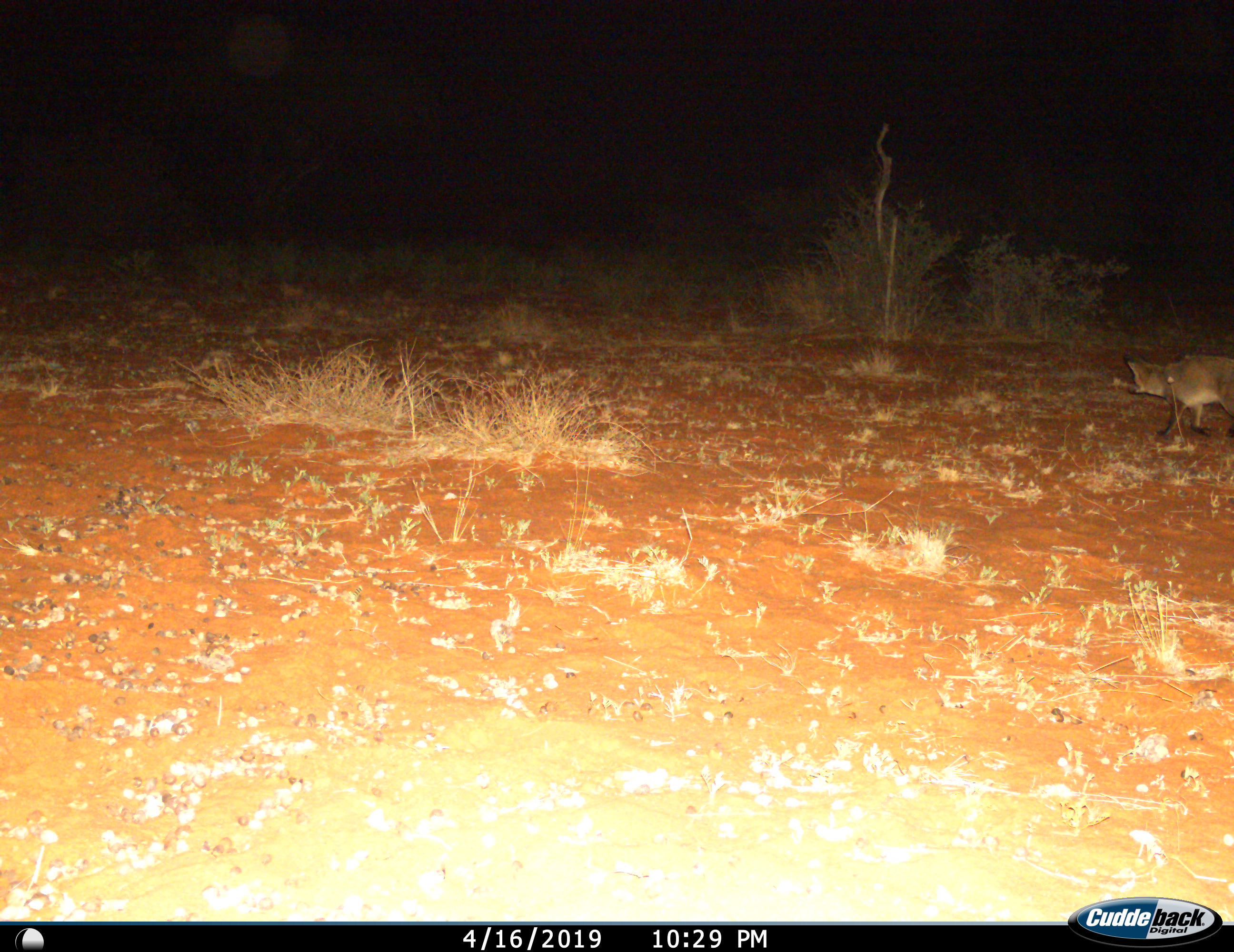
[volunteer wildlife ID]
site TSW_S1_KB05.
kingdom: Animalia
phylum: Chordata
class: Mammalia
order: Carnivora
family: Canidae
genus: Otocyon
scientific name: Otocyon megalotis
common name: bat-eared fox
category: foxbateared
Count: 1.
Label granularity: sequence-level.